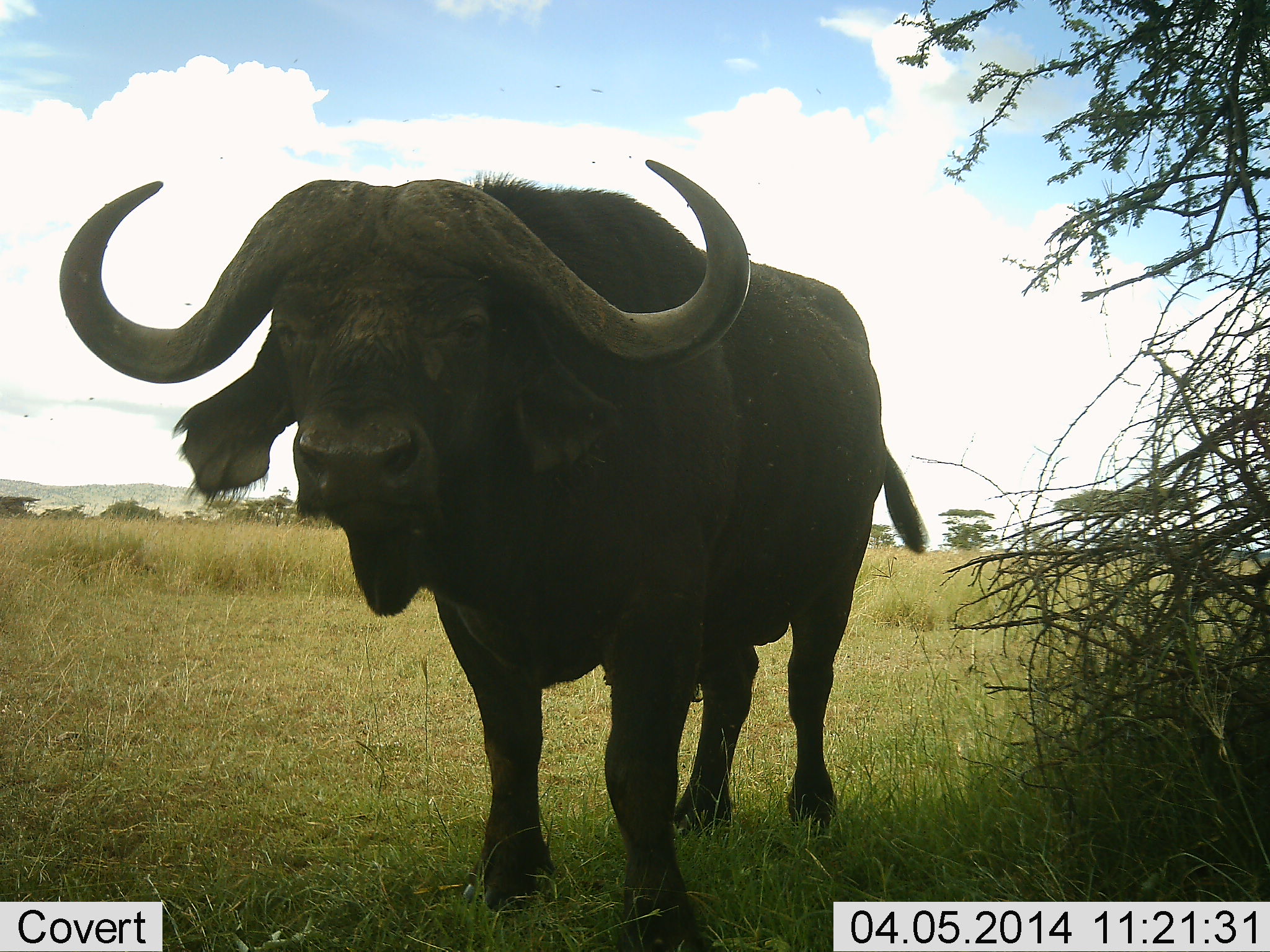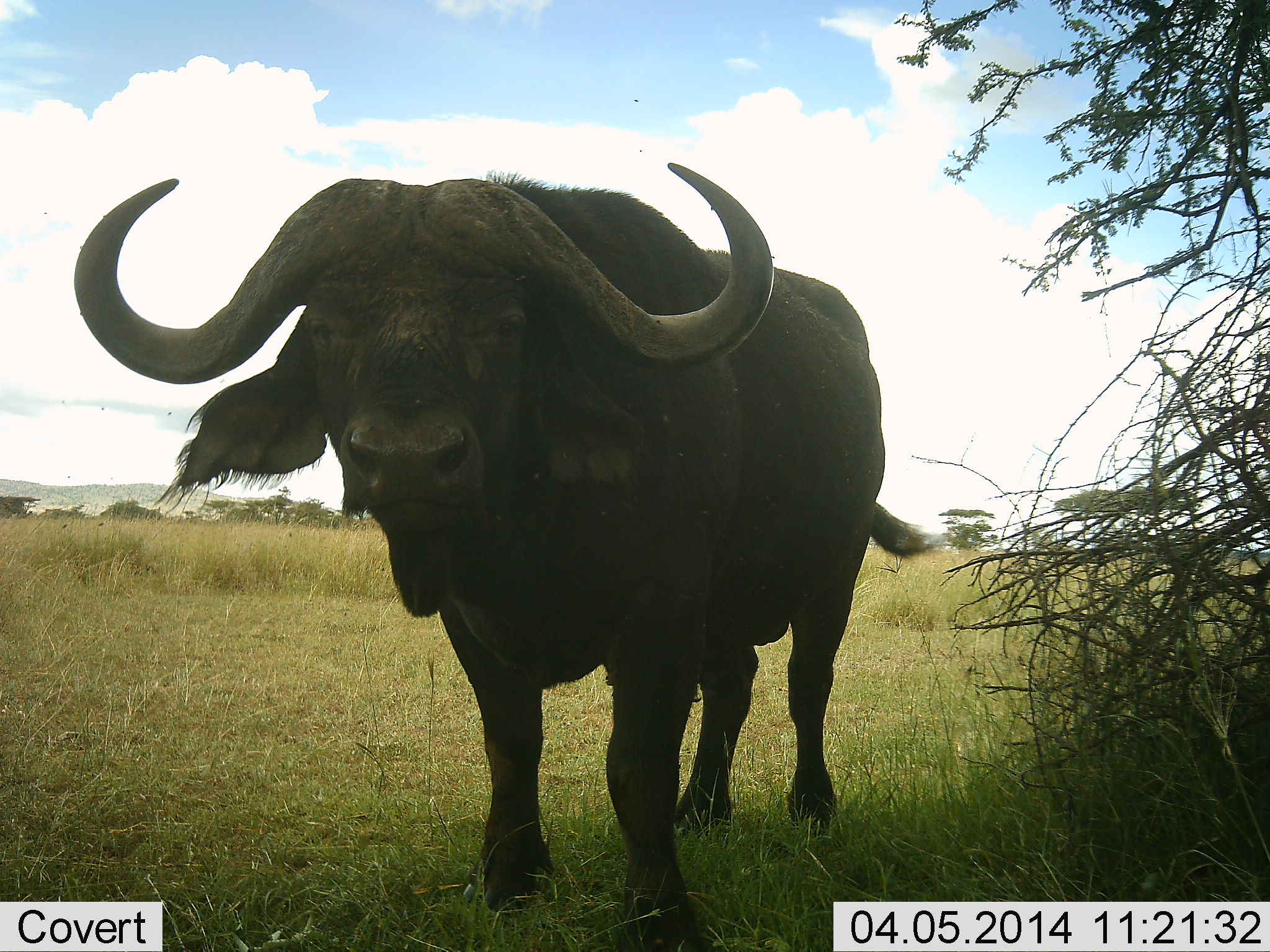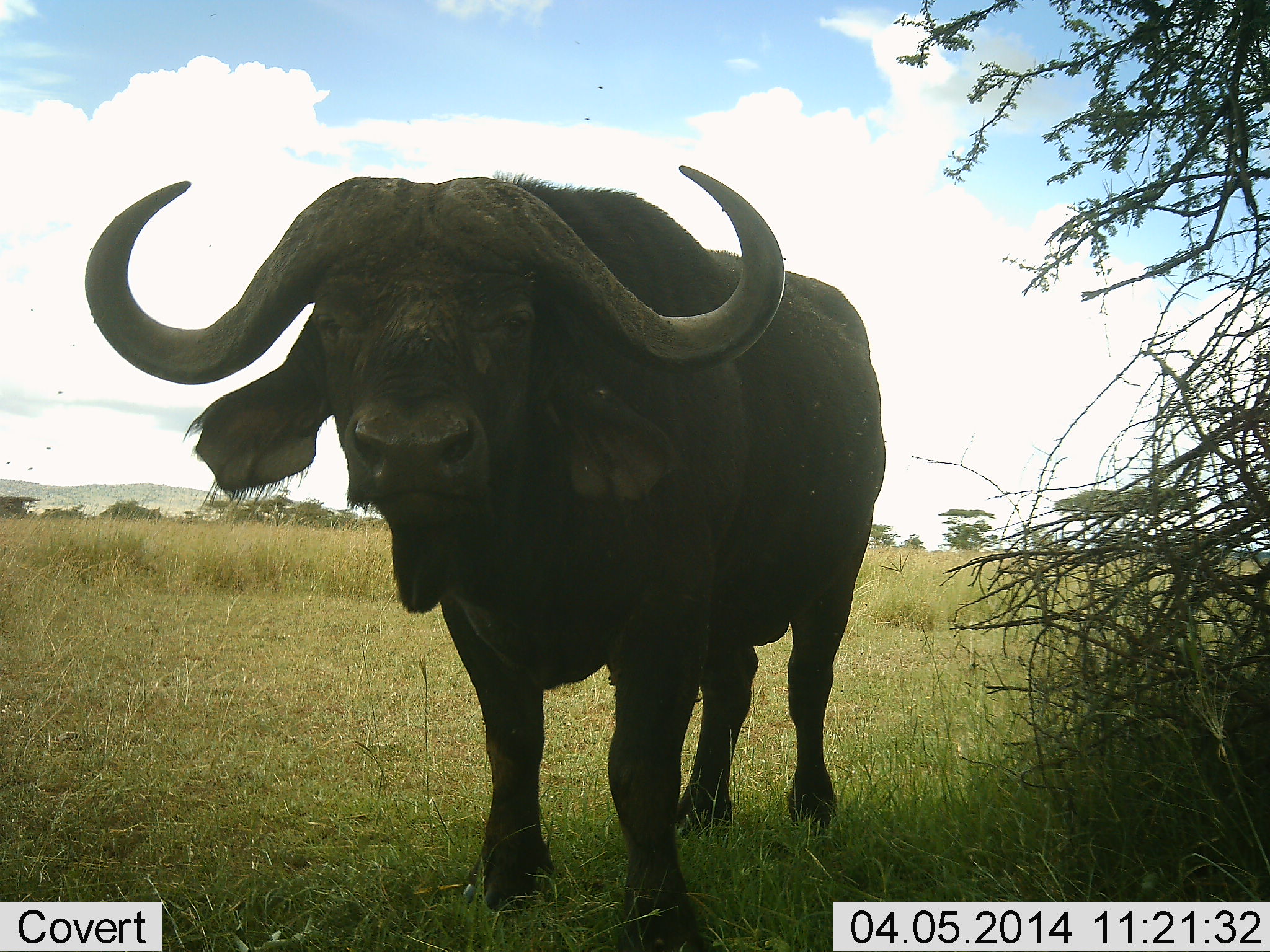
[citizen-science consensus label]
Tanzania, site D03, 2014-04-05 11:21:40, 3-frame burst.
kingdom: Animalia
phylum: Chordata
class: Mammalia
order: Artiodactyla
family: Bovidae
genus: Syncerus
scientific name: Syncerus caffer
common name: cape buffalo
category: buffalo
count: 1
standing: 100%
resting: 9%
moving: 0%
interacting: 0%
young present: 0%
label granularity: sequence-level